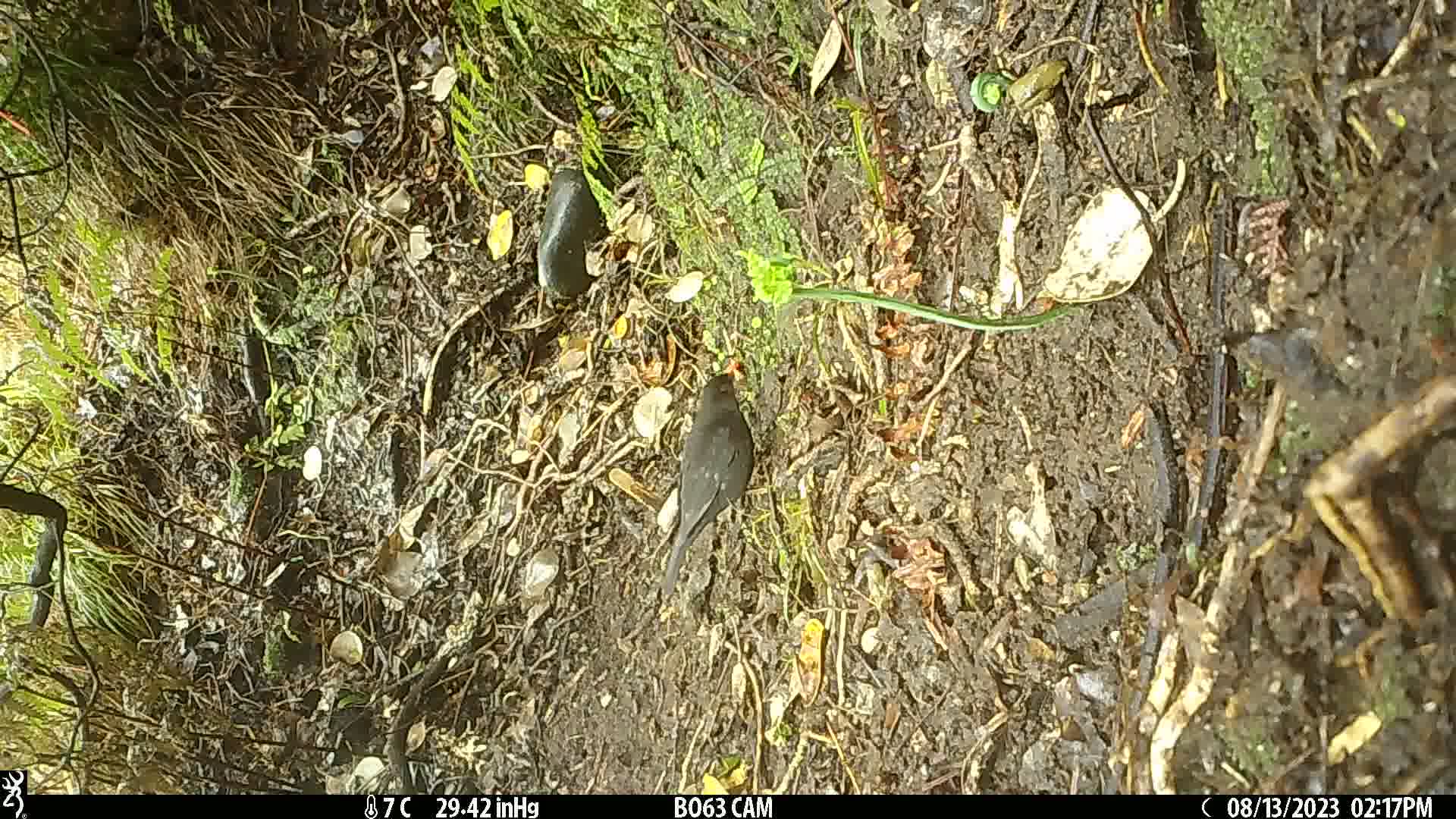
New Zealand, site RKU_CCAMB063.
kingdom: Animalia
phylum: Chordata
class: Aves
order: Passeriformes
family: Turdidae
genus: Turdus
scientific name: Turdus merula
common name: eurasian blackbird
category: blackbird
Blackbird (eurasian blackbird) (Turdus merula).